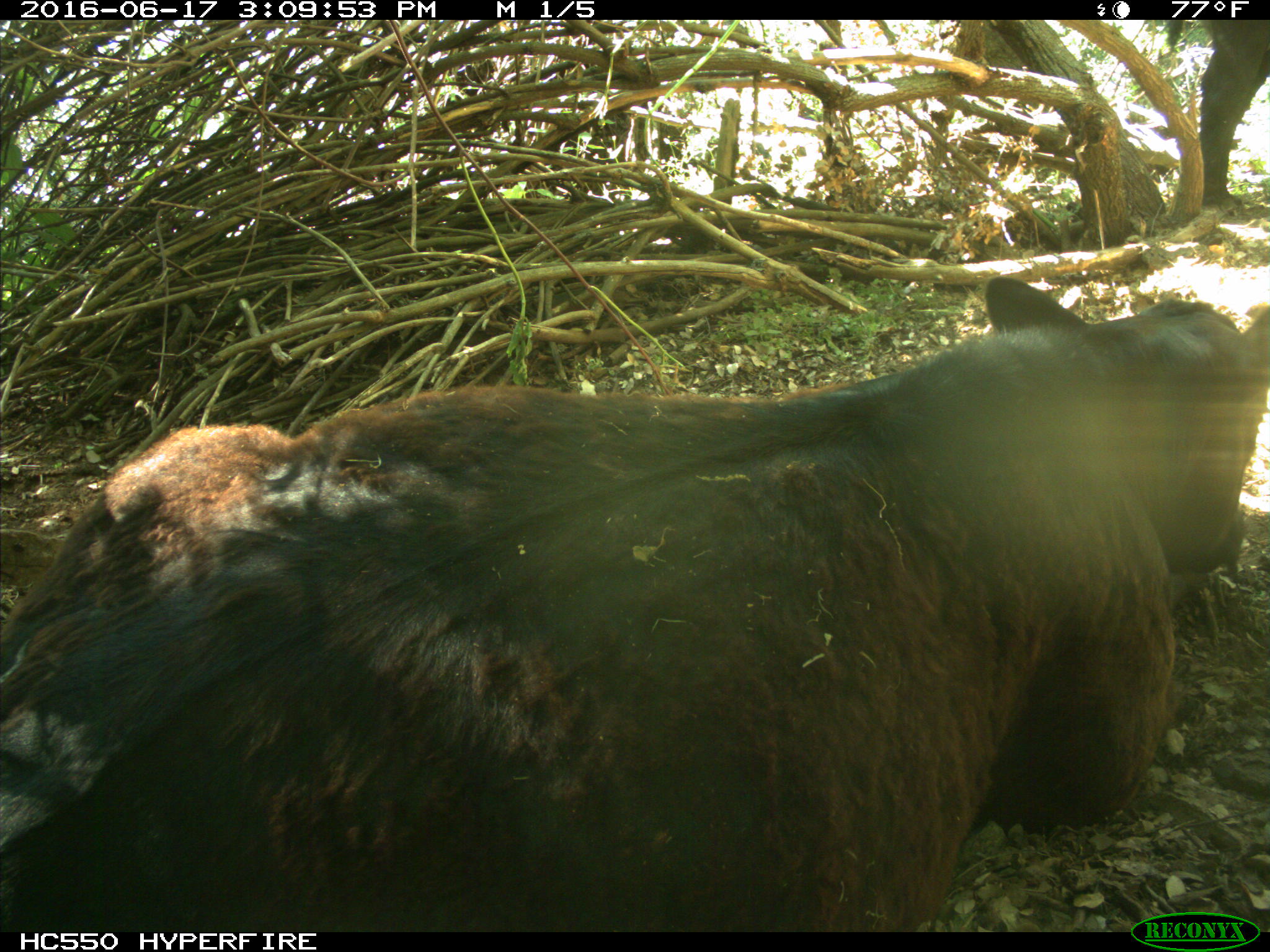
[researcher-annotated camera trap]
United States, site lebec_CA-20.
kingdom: Animalia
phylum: Chordata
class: Mammalia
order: Artiodactyla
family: Bovidae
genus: Bos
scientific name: Bos taurus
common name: domestic cow